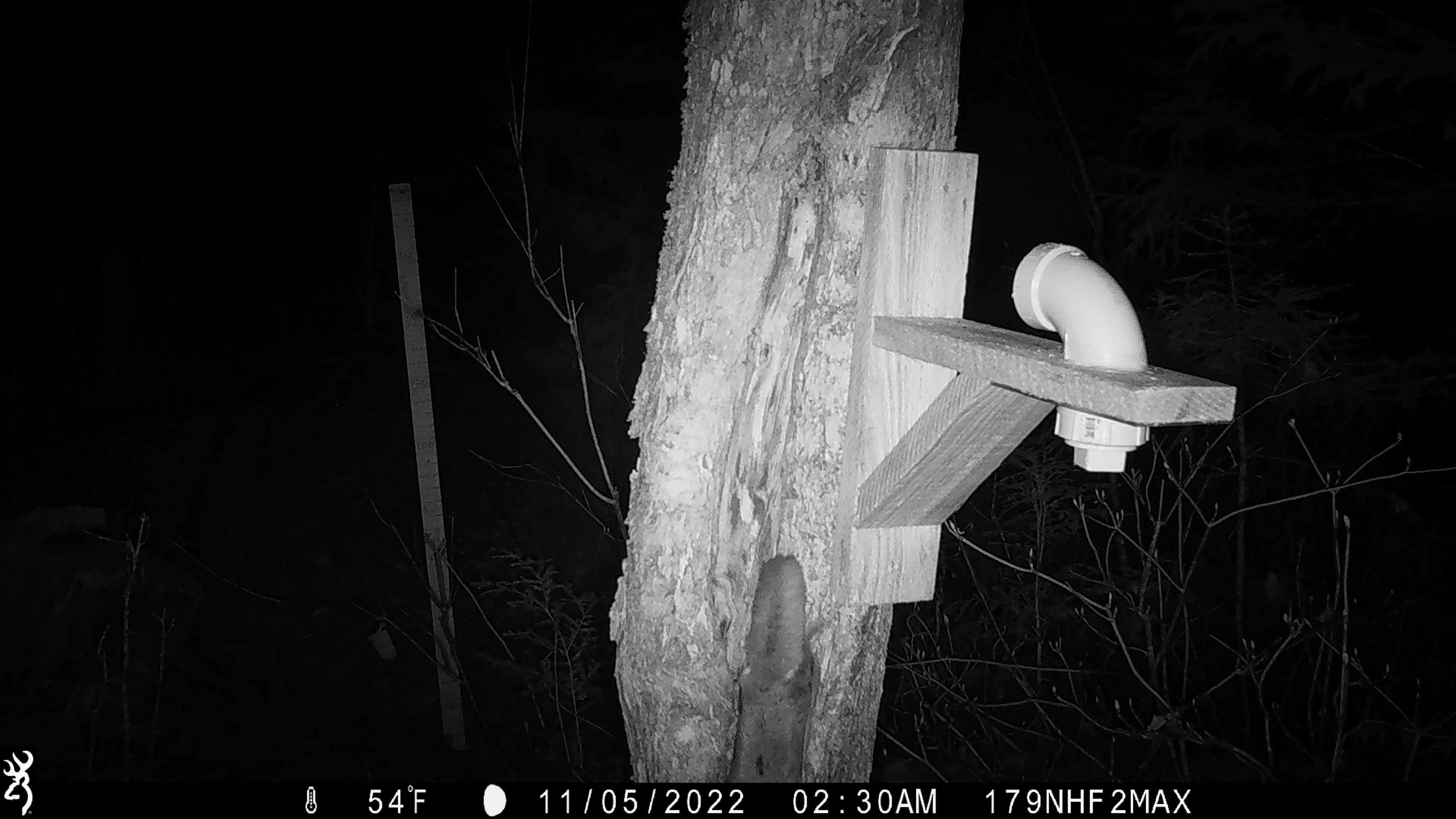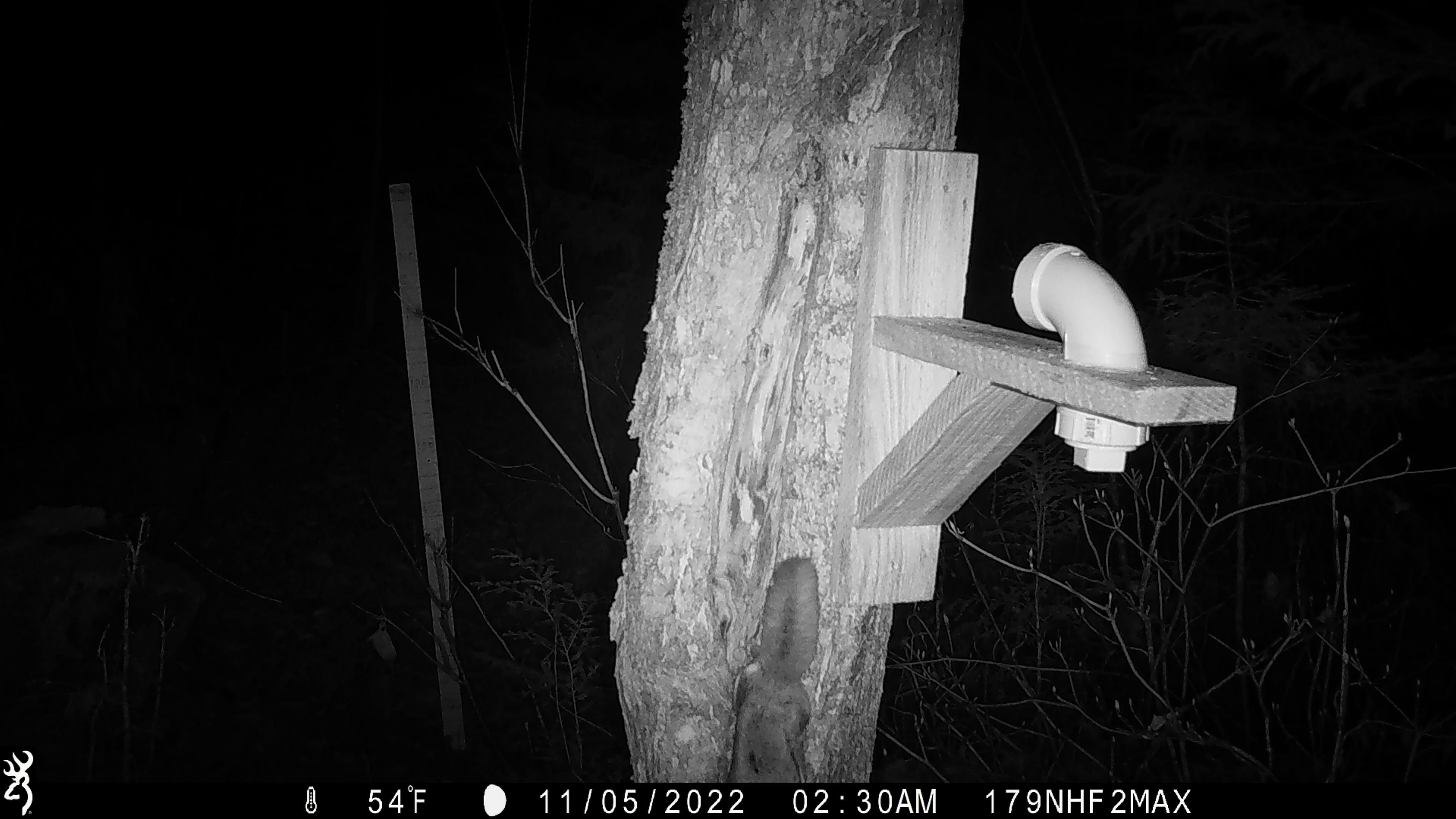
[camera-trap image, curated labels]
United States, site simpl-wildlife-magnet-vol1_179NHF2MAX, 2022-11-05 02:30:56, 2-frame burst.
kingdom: Animalia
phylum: Chordata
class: Mammalia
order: Rodentia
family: Sciuridae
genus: Glaucomys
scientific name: Glaucomys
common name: flying squirrel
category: flying squirrel sp.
Flying squirrel sp. (flying squirrel) (Glaucomys).